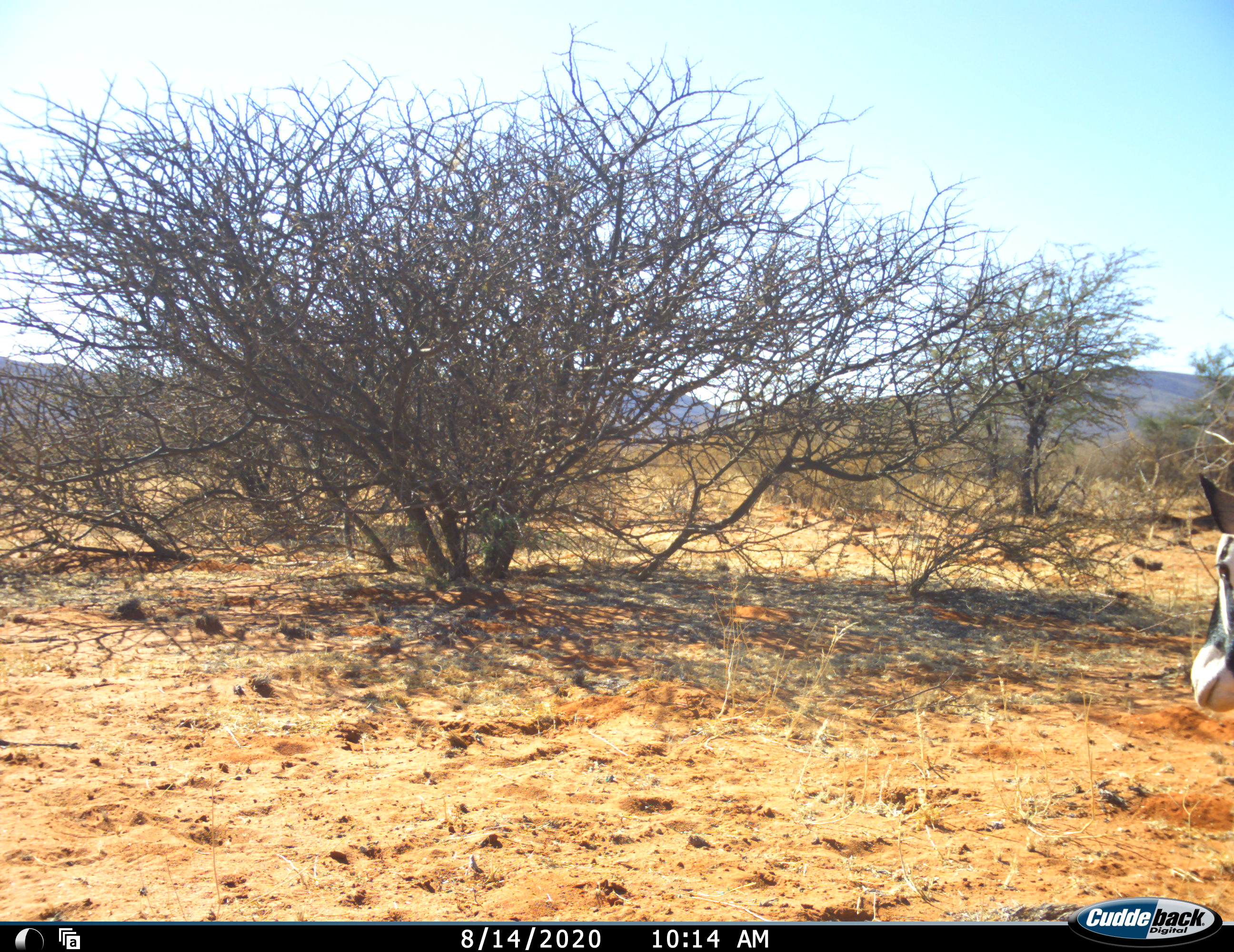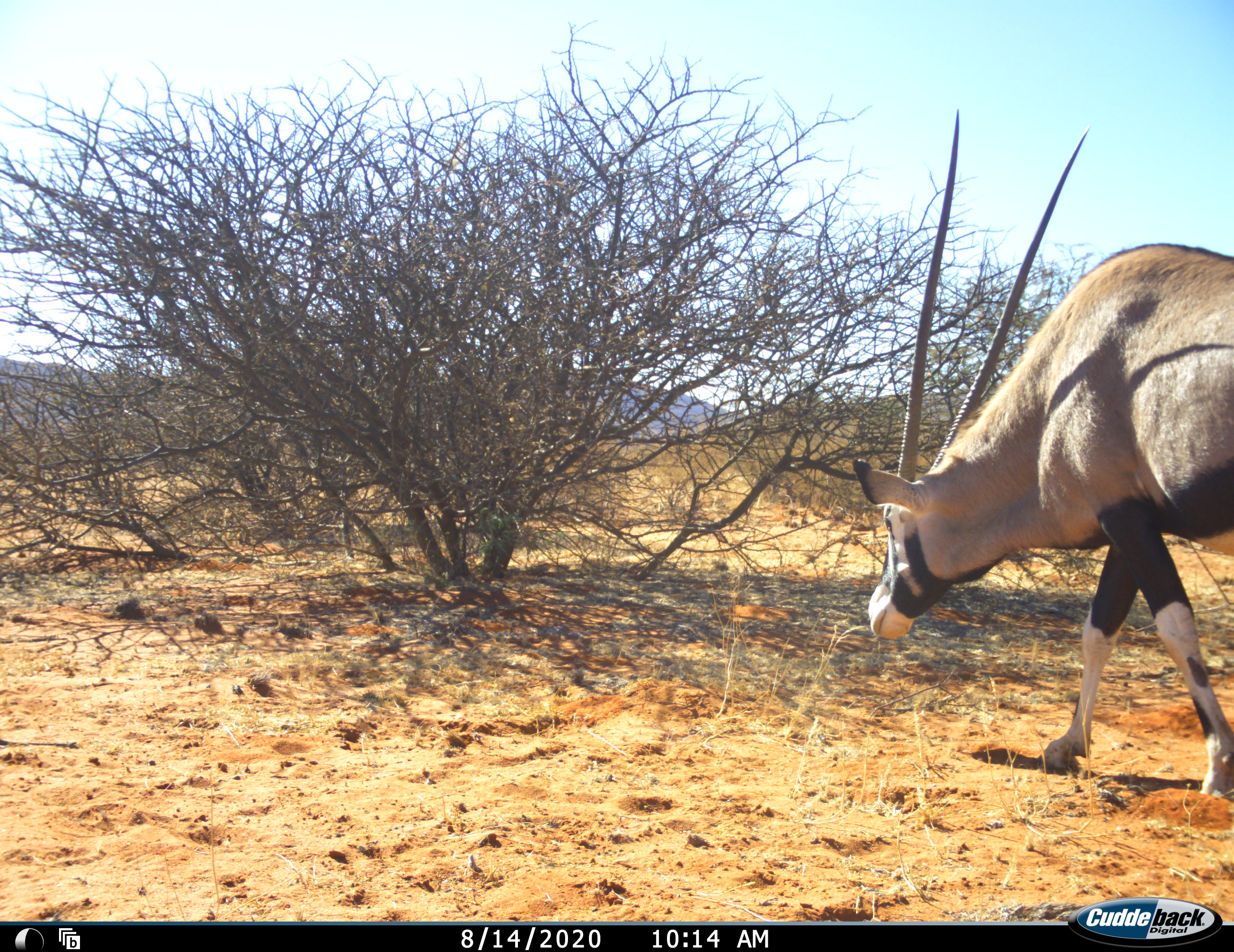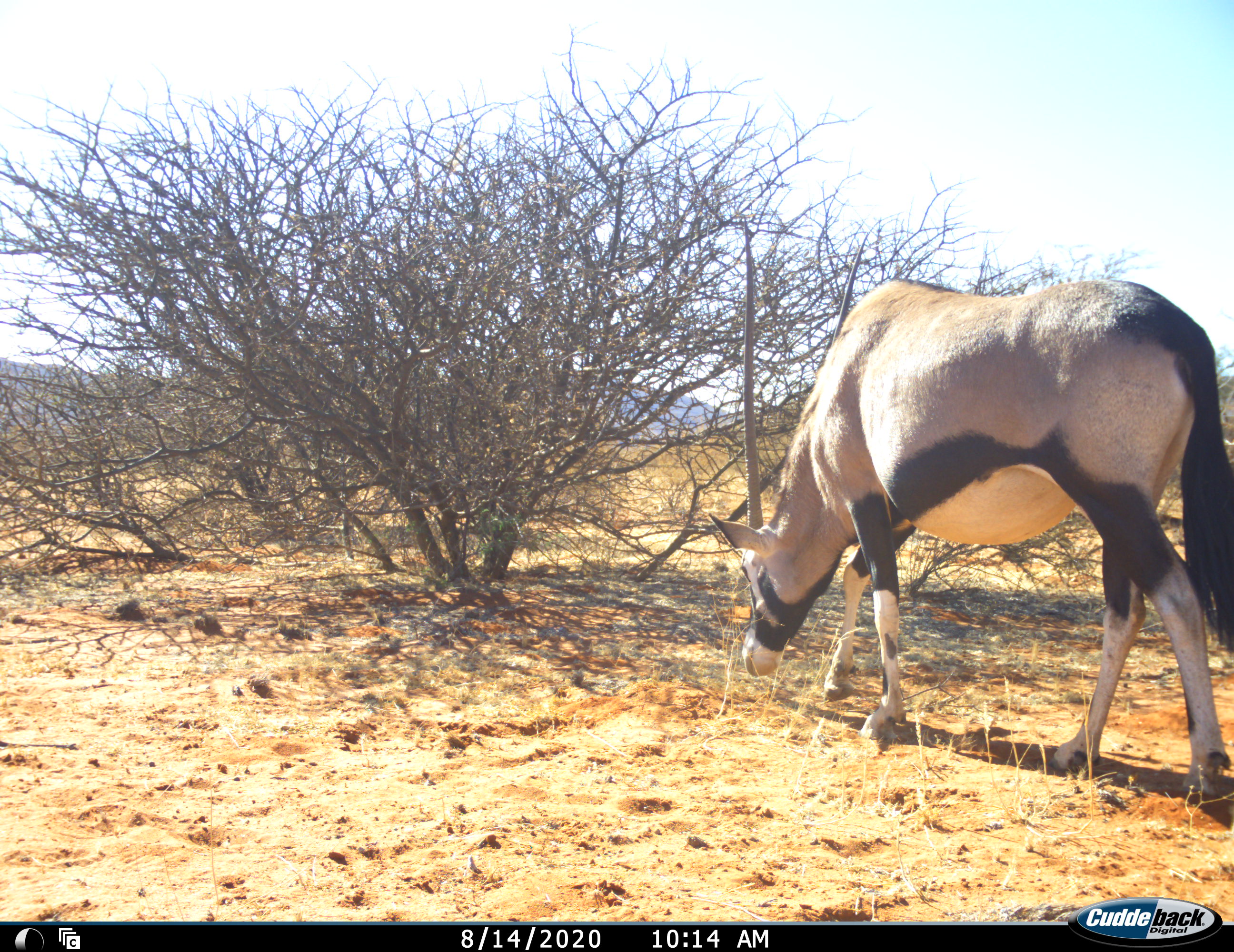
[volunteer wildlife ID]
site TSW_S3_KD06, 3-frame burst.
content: unidentified animal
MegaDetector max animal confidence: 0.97